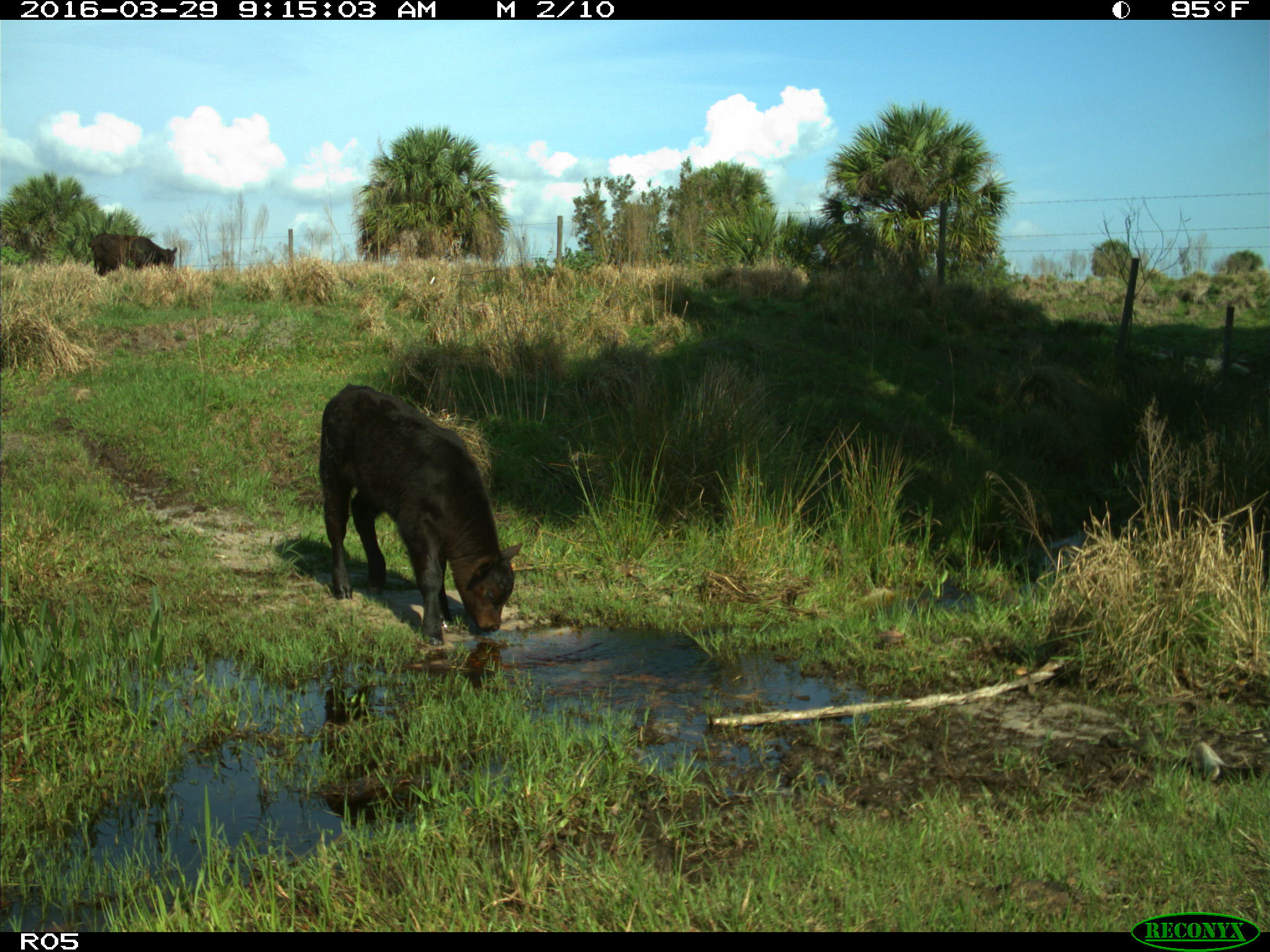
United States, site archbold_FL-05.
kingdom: Animalia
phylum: Chordata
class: Mammalia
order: Artiodactyla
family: Bovidae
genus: Bos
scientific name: Bos taurus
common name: domestic cow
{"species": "Bos taurus (domestic cow)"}